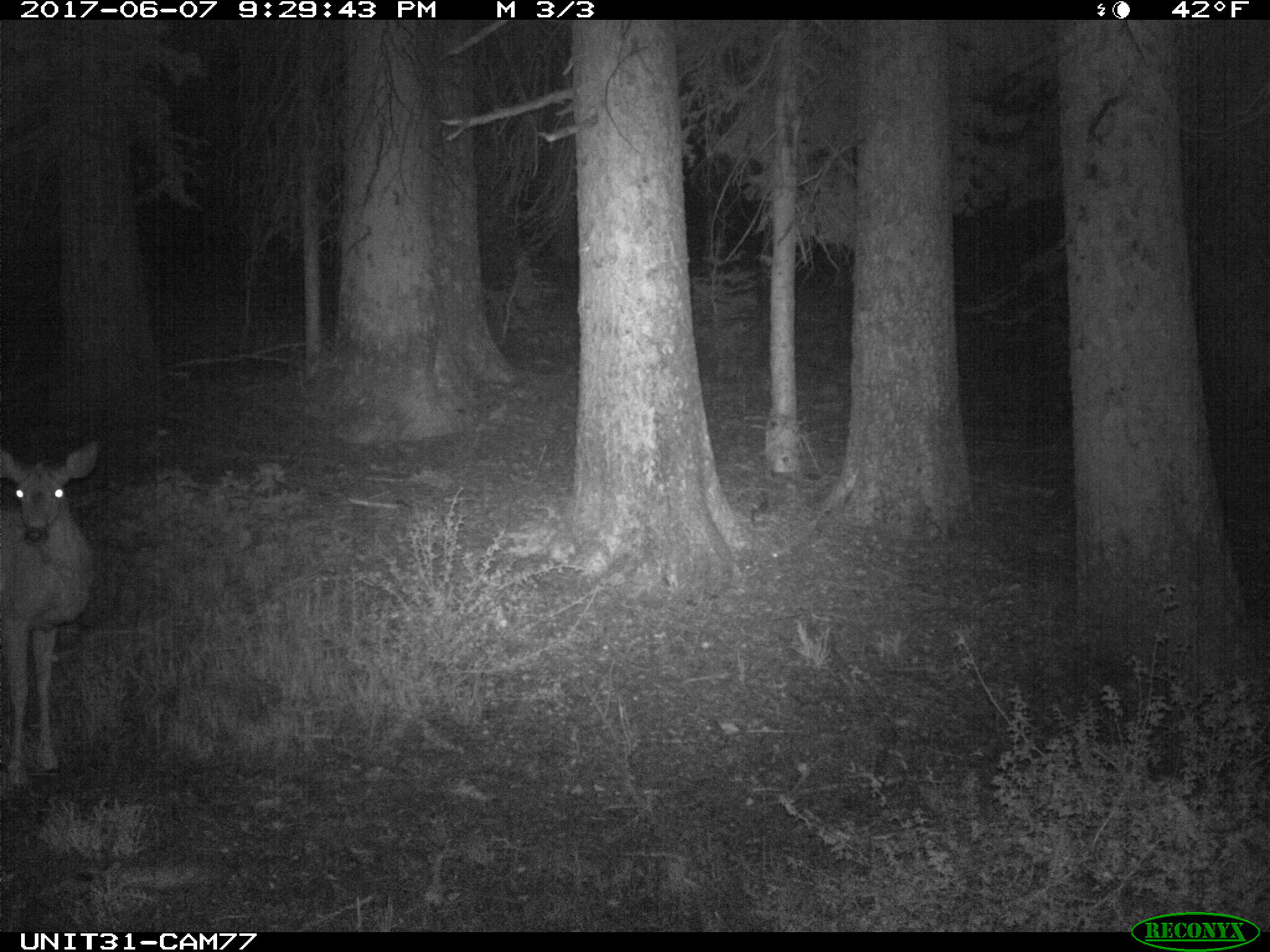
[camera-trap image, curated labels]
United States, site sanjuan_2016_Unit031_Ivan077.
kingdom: Animalia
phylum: Chordata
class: Mammalia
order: Artiodactyla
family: Cervidae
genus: Odocoileus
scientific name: Odocoileus hemionus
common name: mule deer